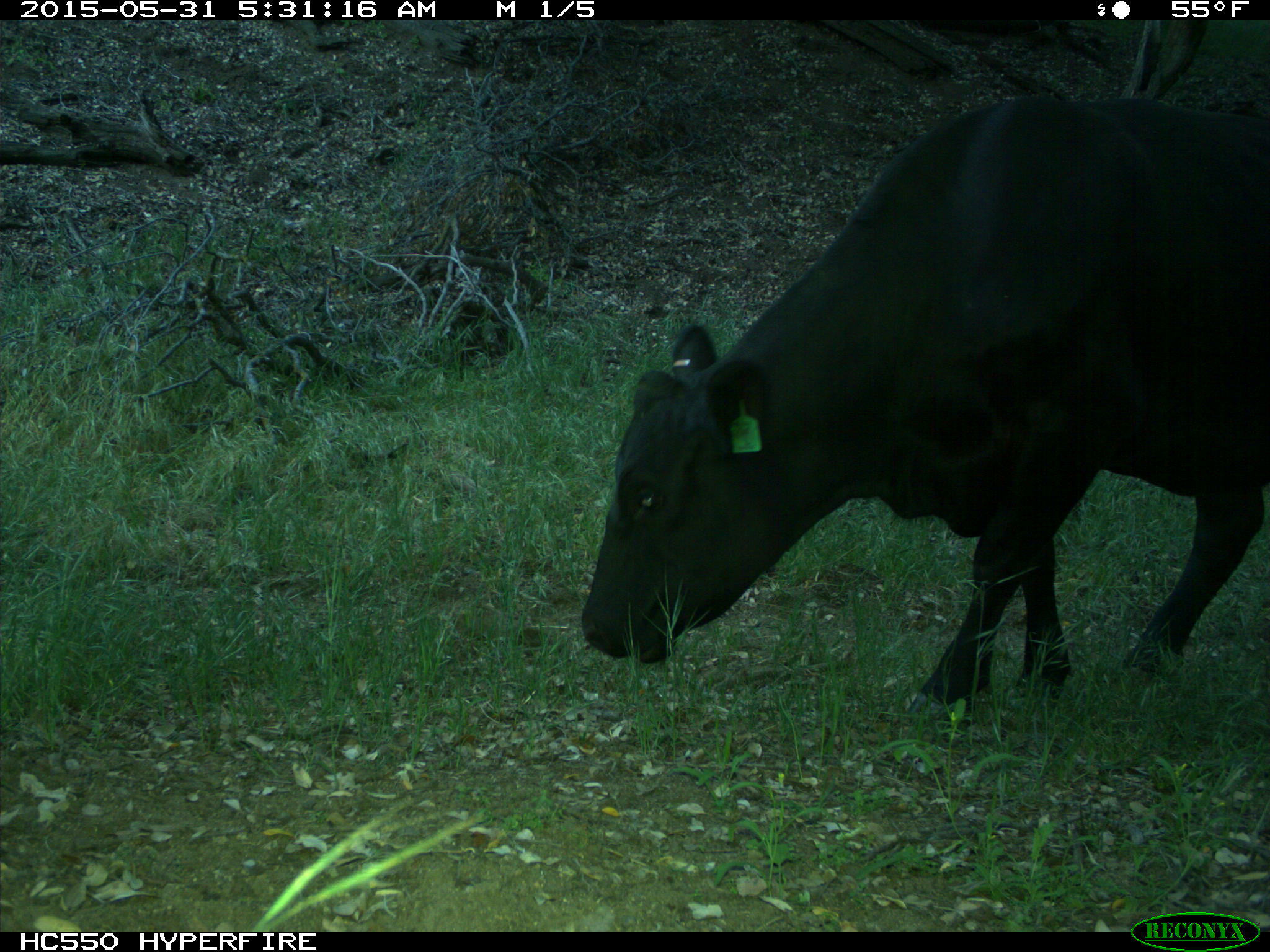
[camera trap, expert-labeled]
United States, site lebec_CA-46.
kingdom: Animalia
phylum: Chordata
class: Mammalia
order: Artiodactyla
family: Bovidae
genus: Bos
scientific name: Bos taurus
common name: domestic cow